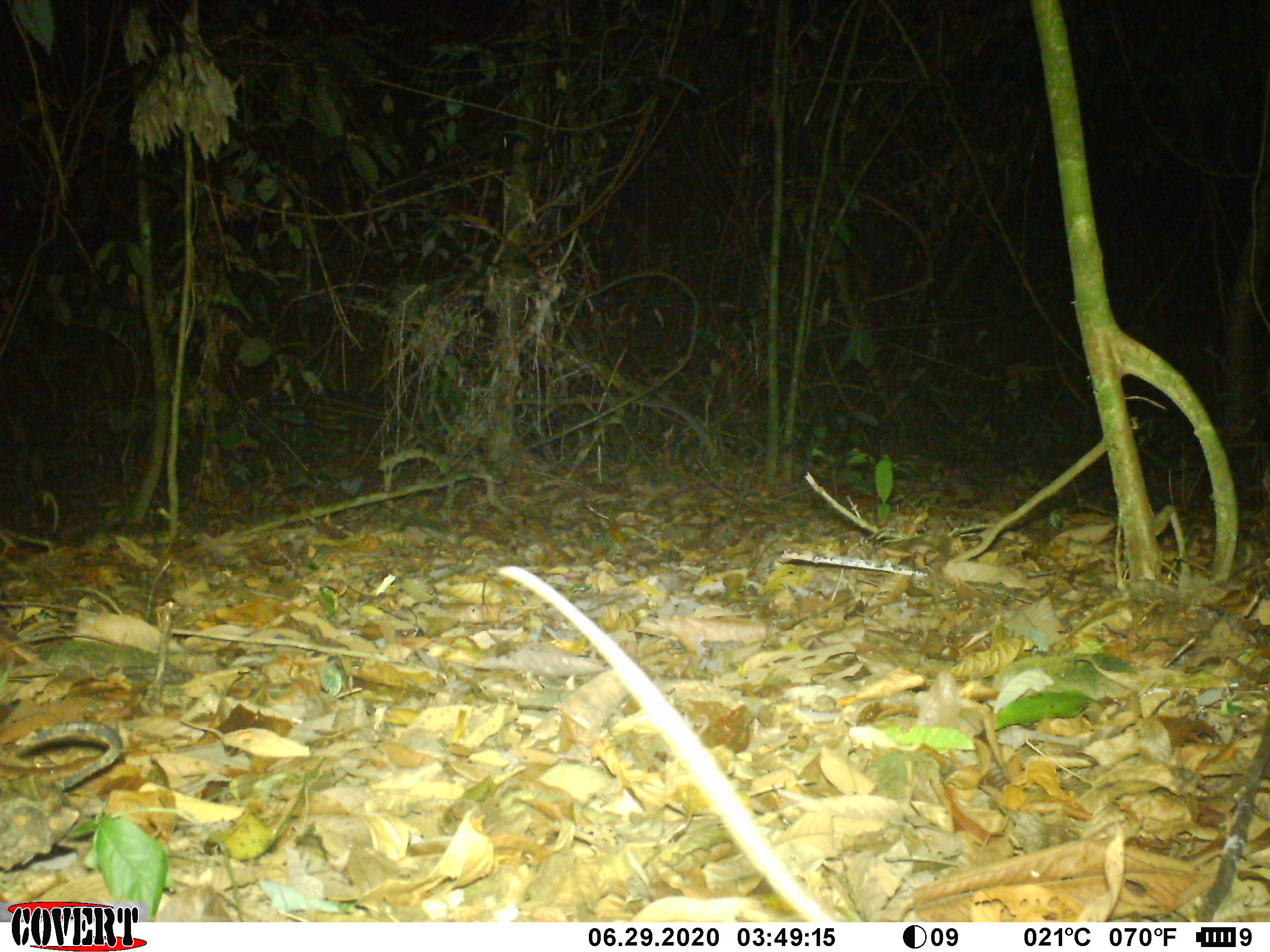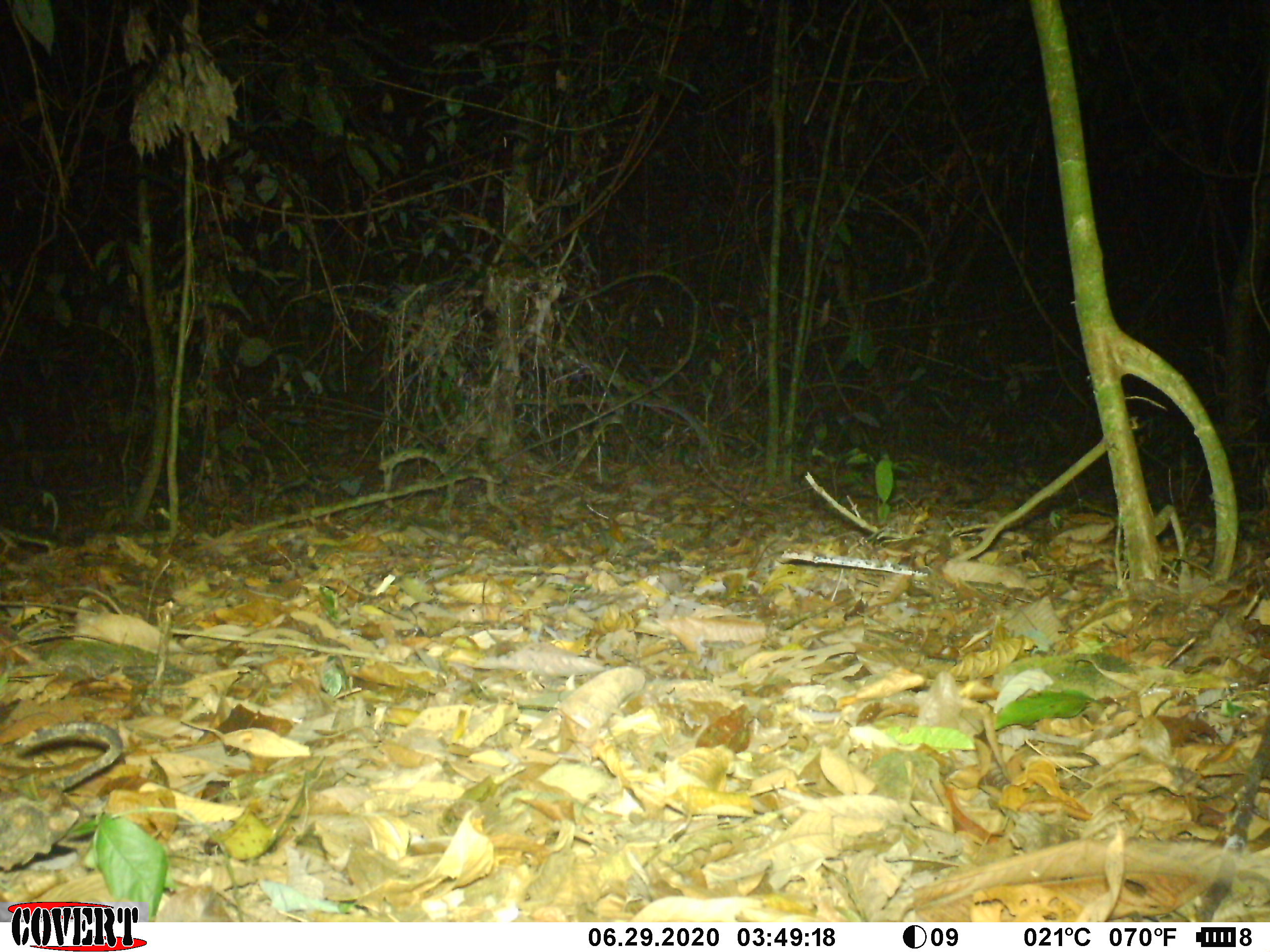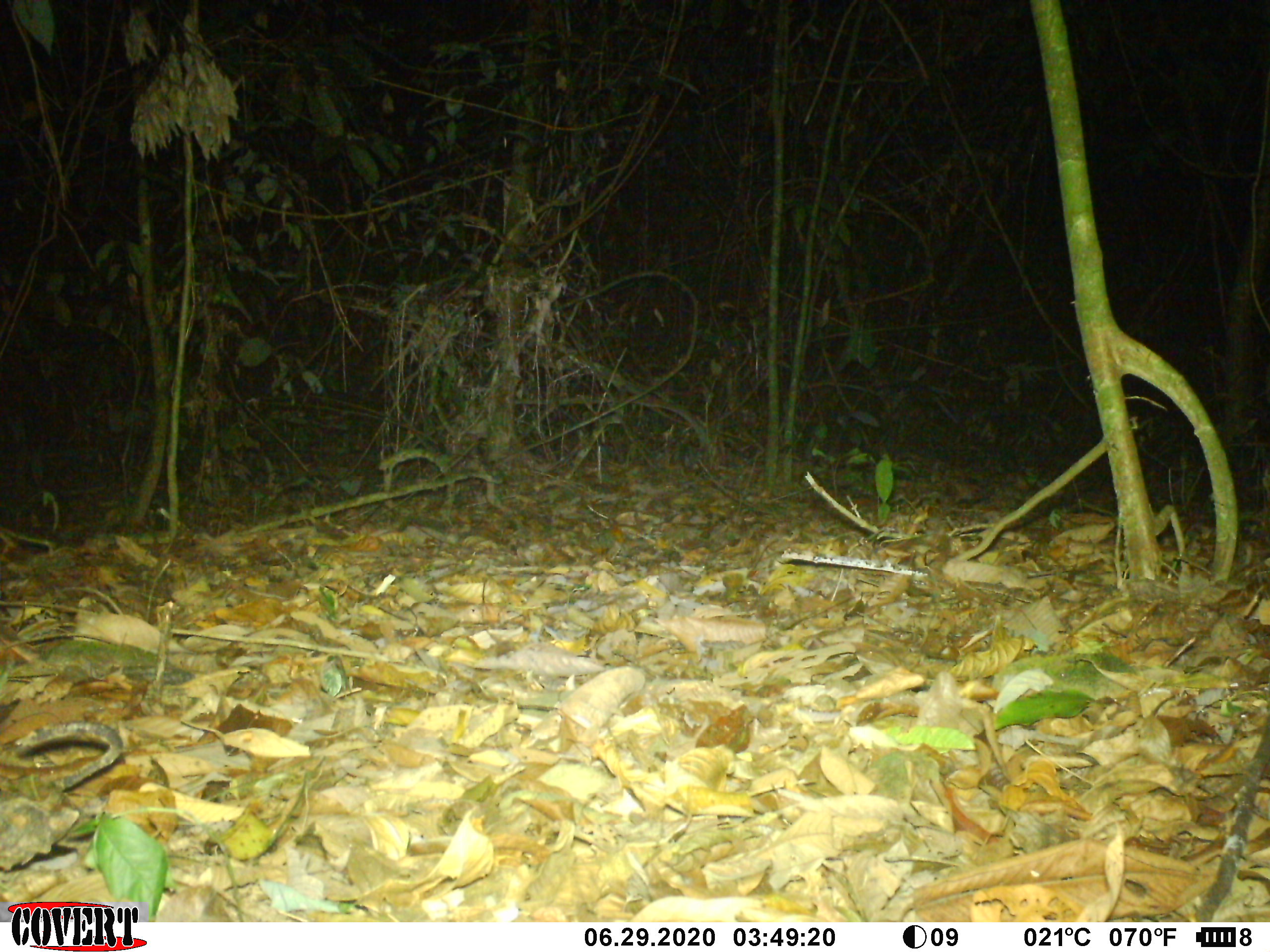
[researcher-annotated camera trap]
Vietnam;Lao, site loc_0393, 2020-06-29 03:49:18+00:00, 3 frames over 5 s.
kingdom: Animalia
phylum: Chordata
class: Mammalia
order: Rodentia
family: Muridae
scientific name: Muridae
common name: old-world mice and rats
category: unidentified murid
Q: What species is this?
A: Unidentified murid (old-world mice and rats) (Muridae).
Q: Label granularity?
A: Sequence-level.